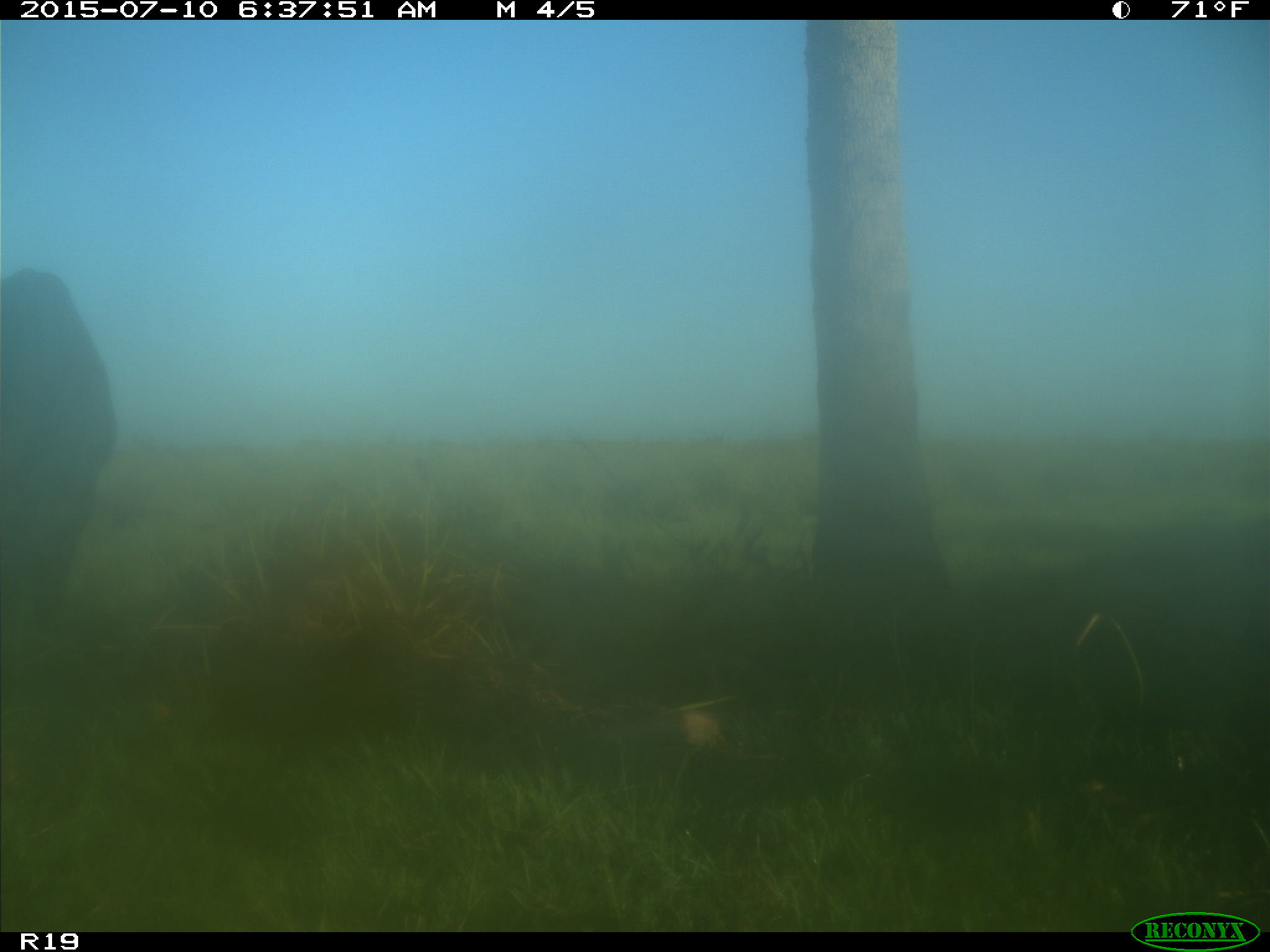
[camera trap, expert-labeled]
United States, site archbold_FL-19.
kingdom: Animalia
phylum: Chordata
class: Mammalia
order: Artiodactyla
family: Bovidae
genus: Bos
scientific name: Bos taurus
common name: domestic cow